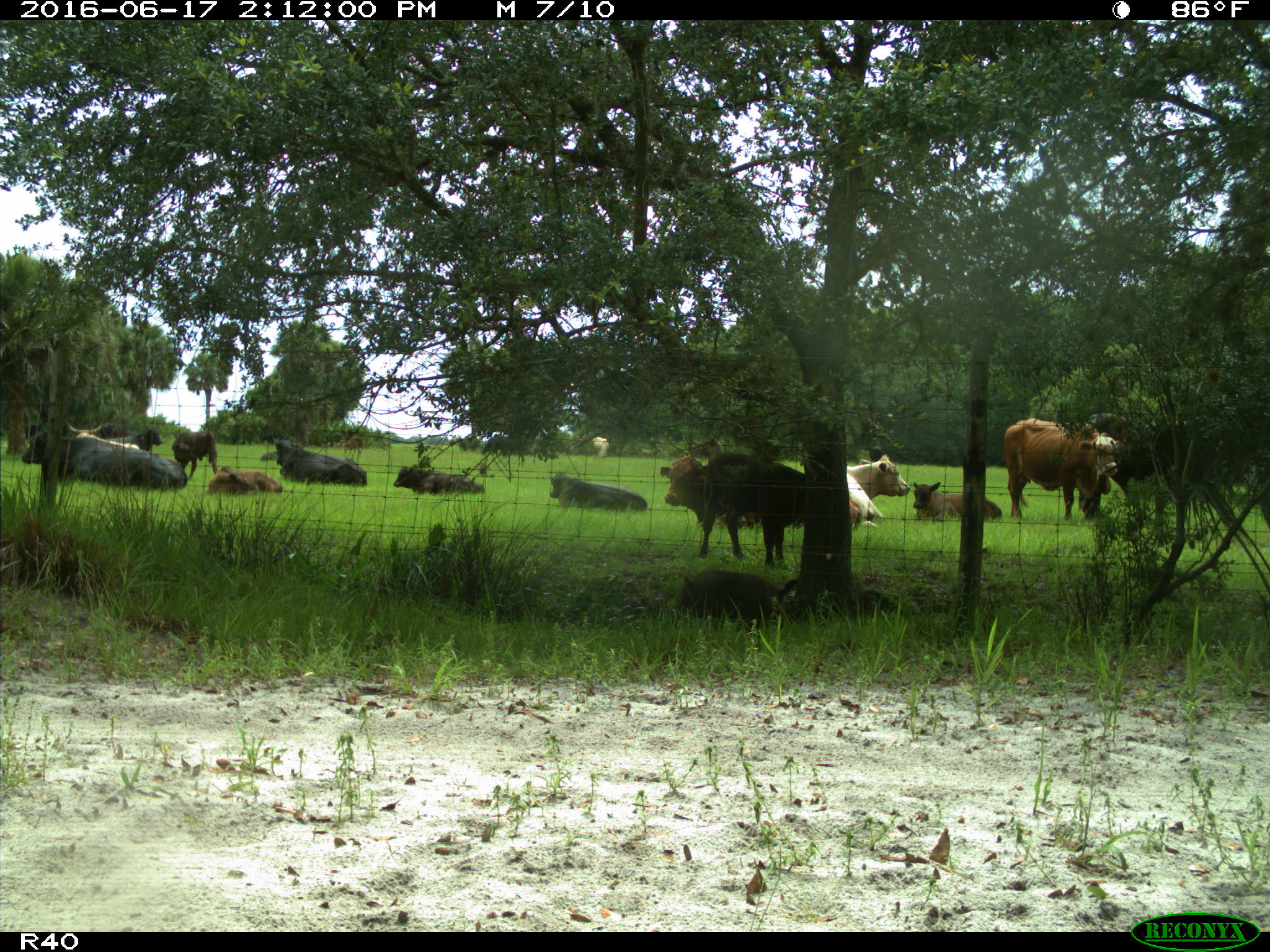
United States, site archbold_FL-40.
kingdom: Animalia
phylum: Chordata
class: Mammalia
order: Artiodactyla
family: Suidae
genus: Sus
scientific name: Sus scrofa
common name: wild boar